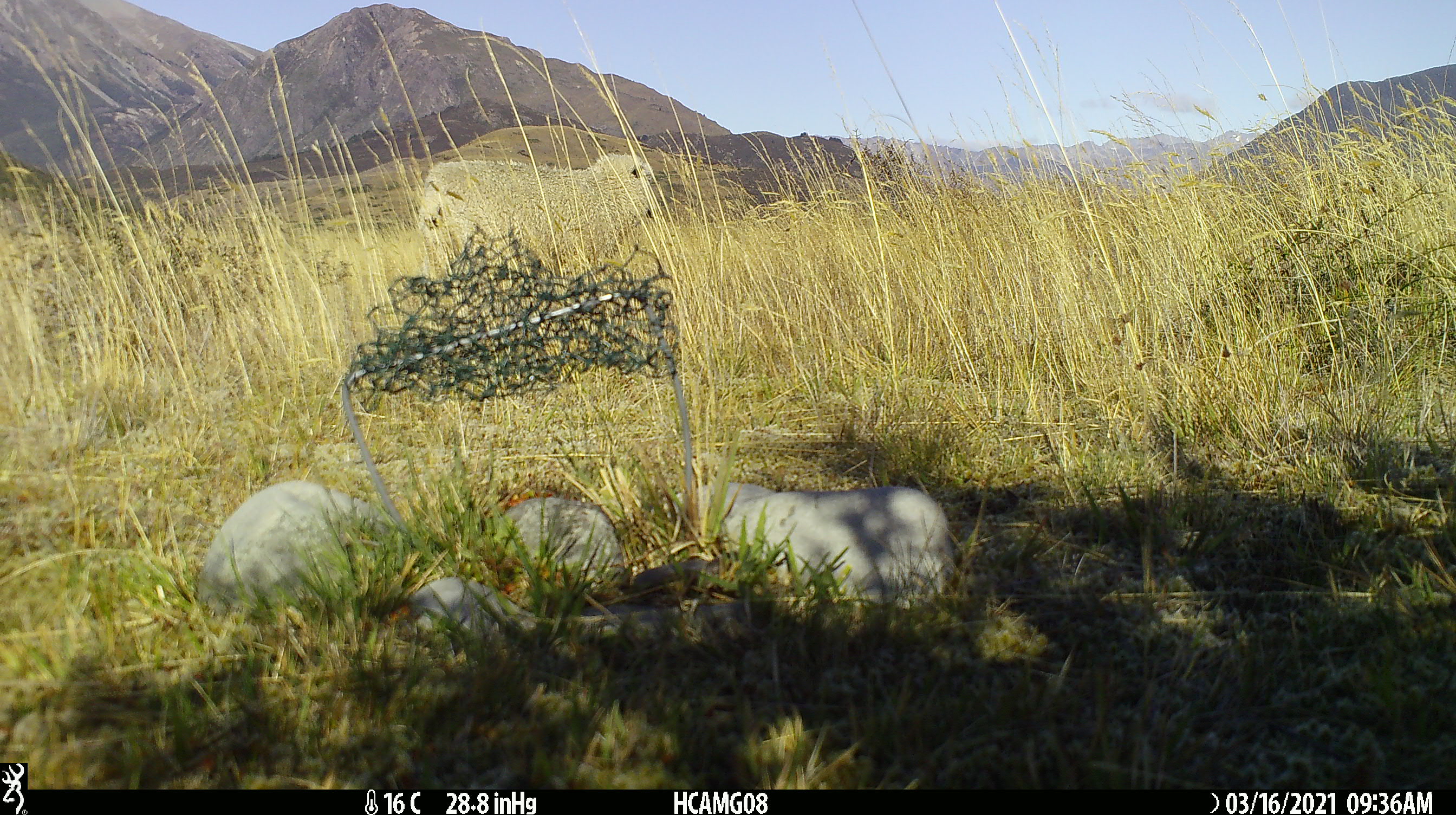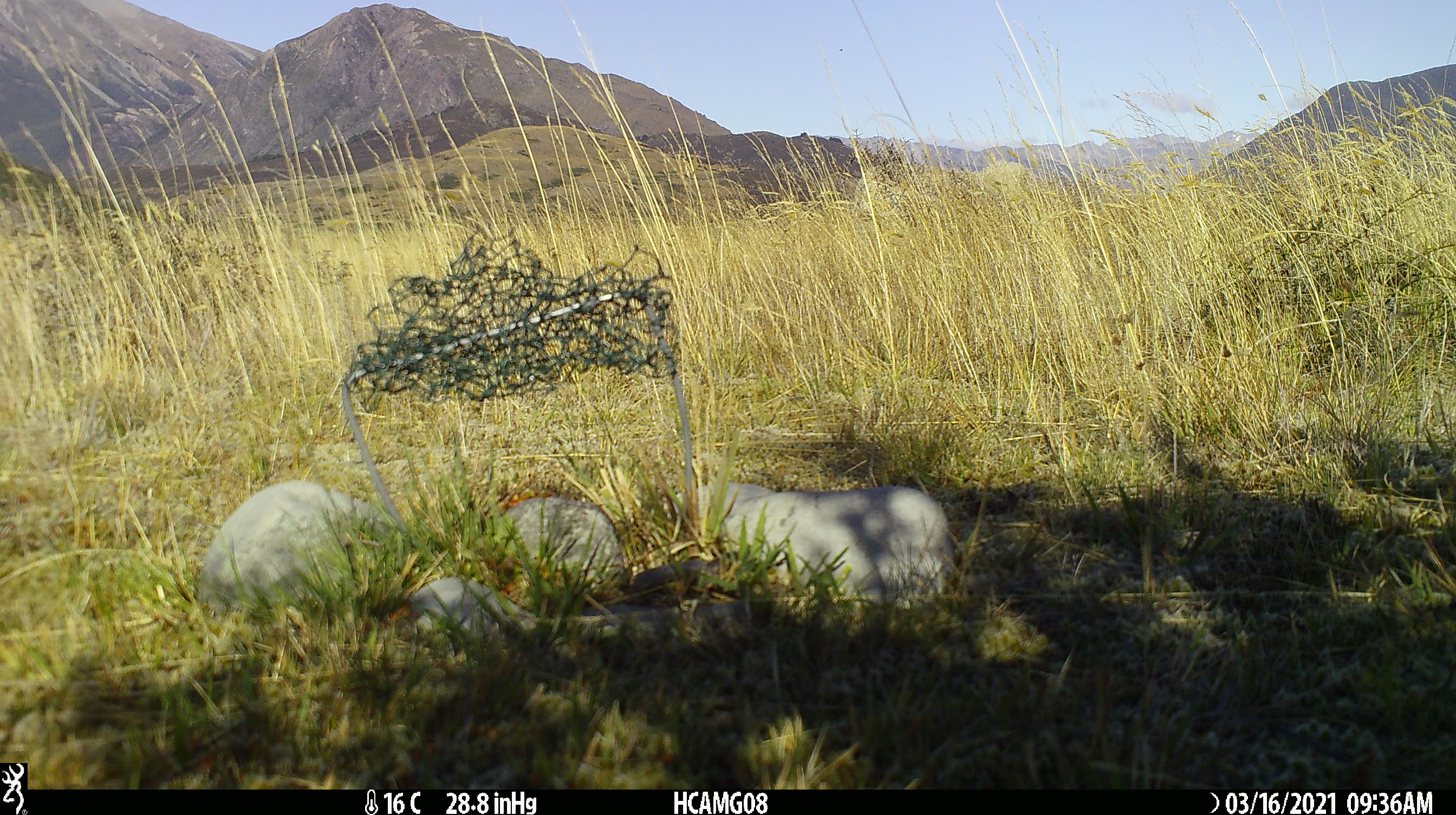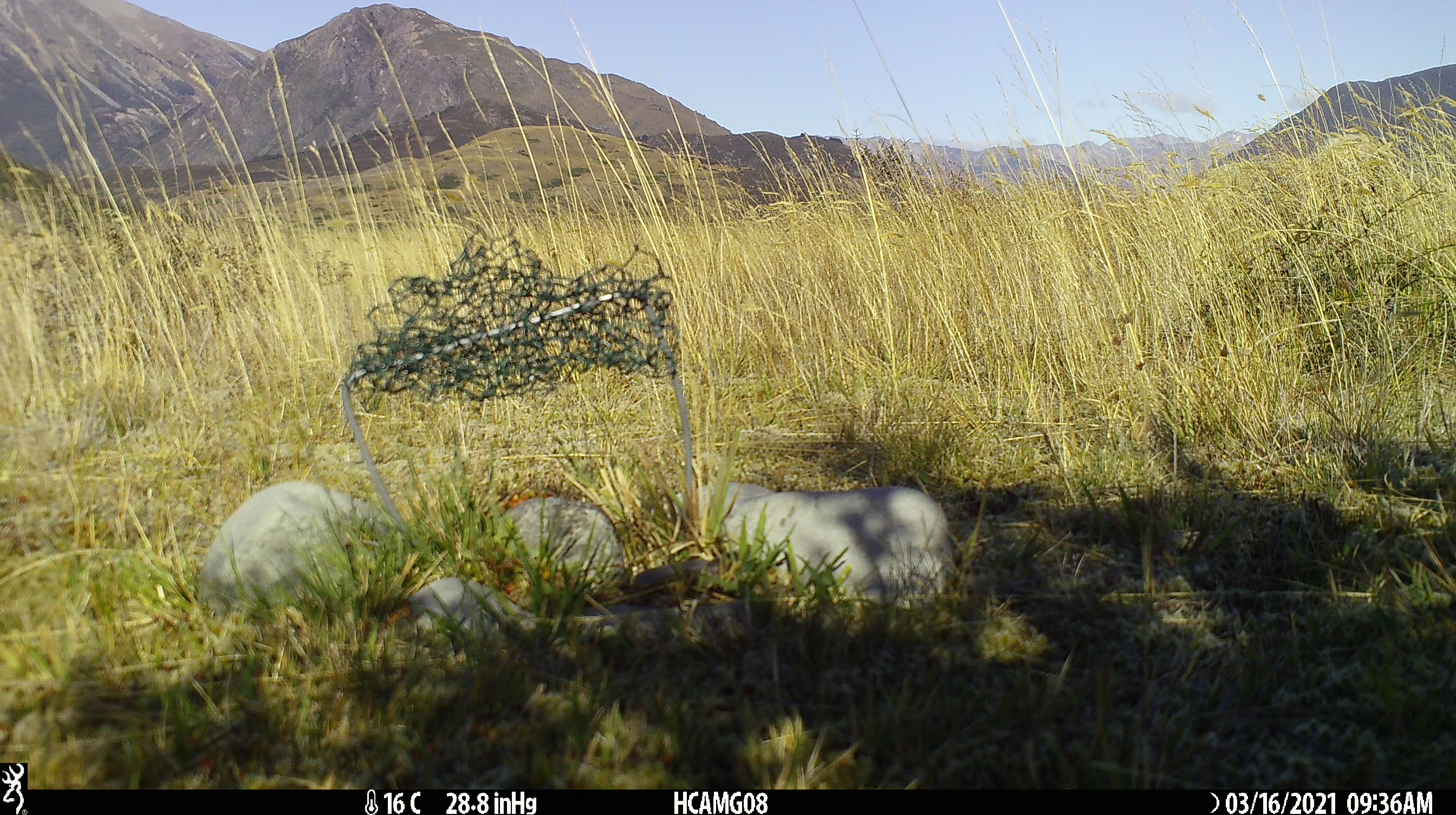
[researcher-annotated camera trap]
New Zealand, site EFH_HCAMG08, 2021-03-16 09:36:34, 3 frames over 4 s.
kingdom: Animalia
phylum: Chordata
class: Mammalia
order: Artiodactyla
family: Bovidae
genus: Ovis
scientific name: Ovis aries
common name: domestic sheep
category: sheep